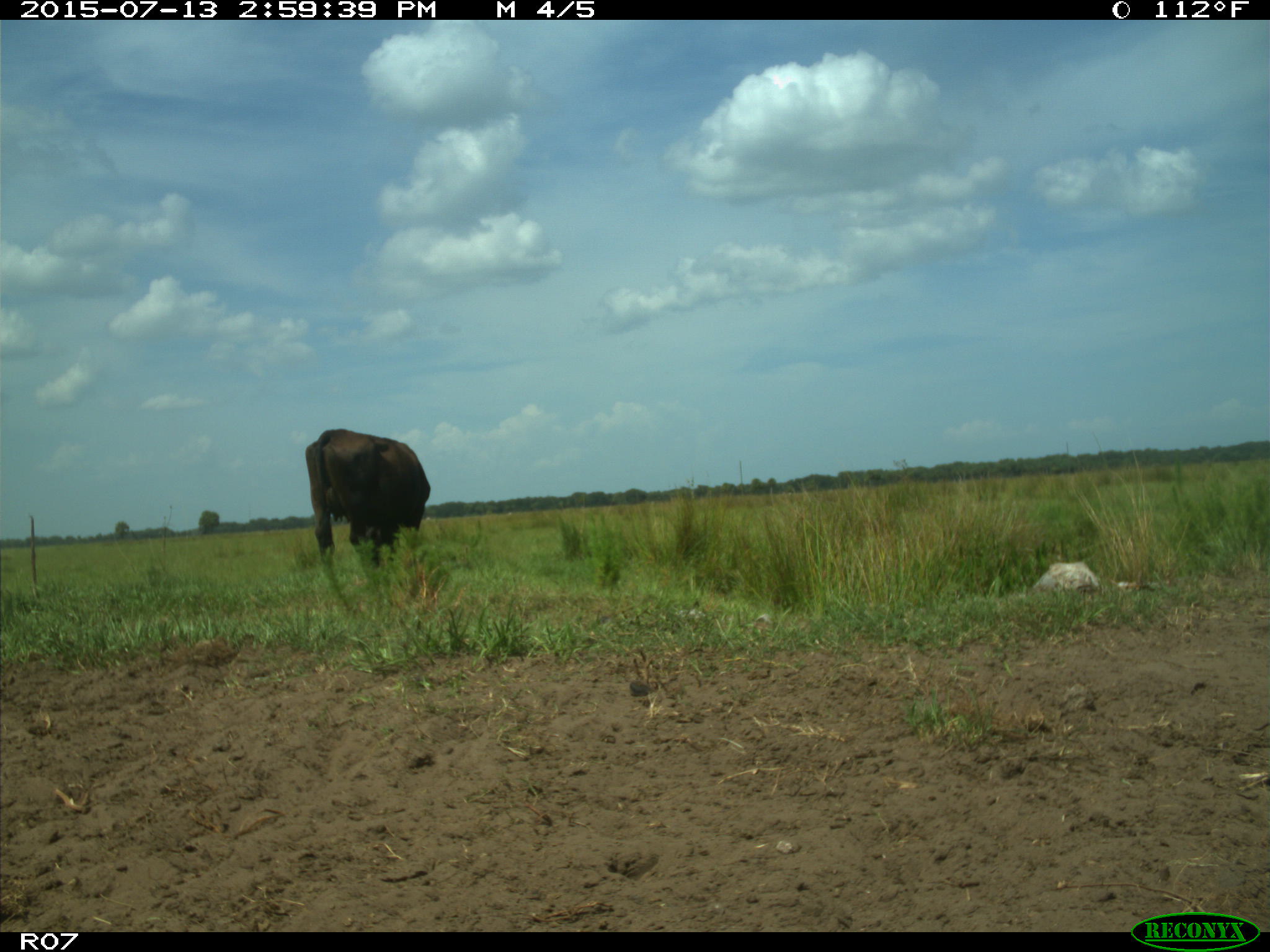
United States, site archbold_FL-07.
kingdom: Animalia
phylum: Chordata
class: Mammalia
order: Artiodactyla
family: Bovidae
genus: Bos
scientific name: Bos taurus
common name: domestic cow